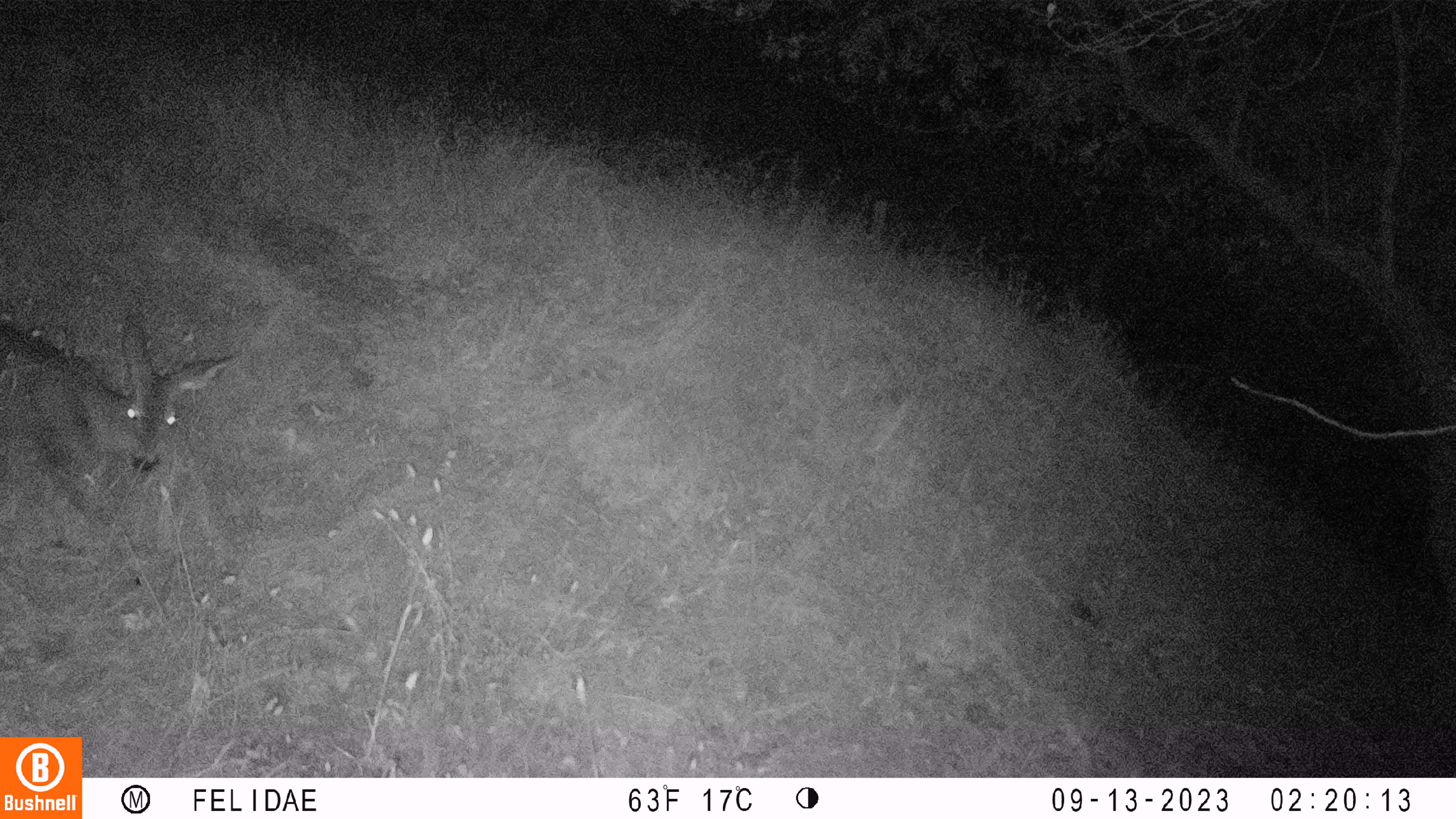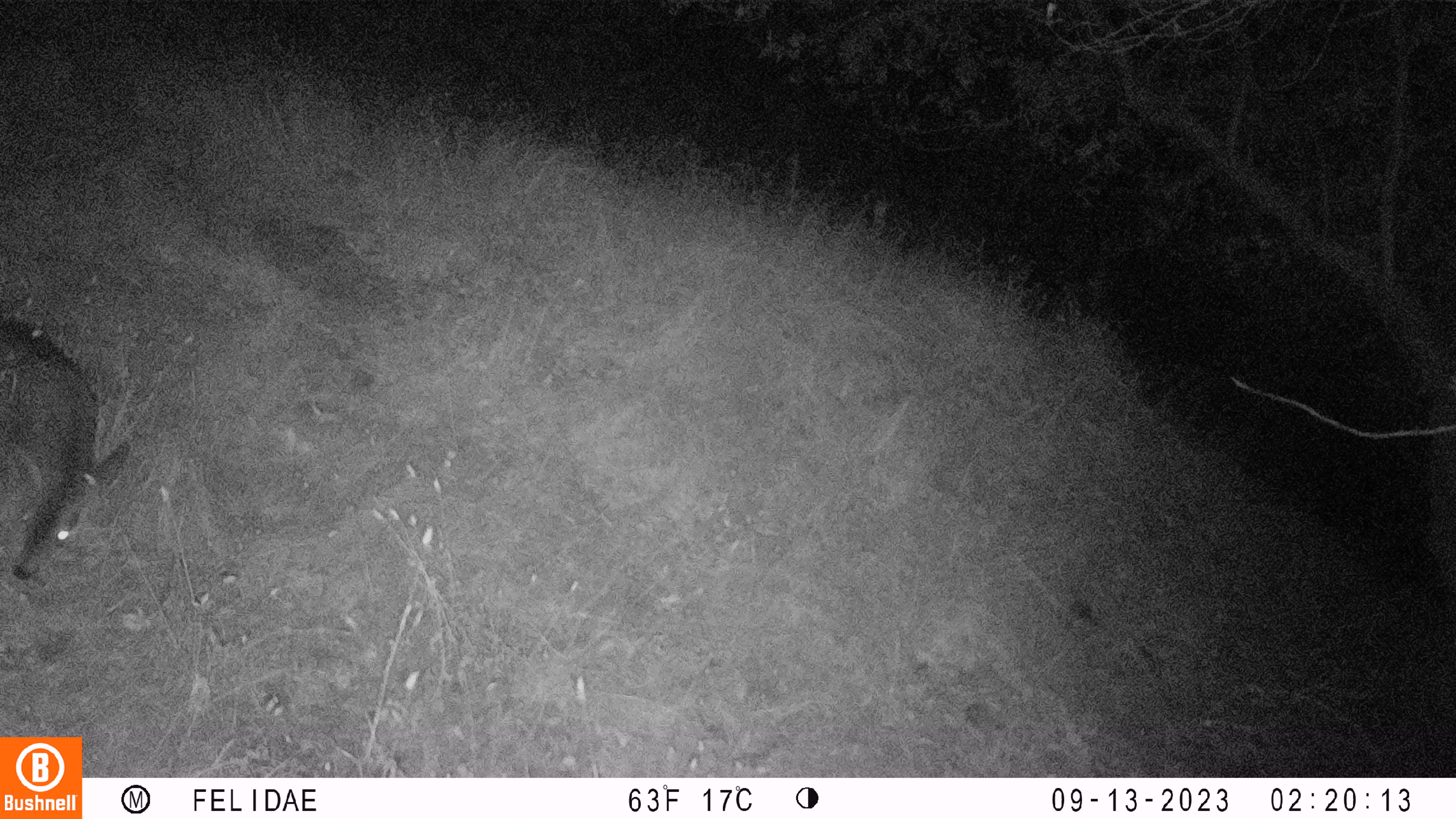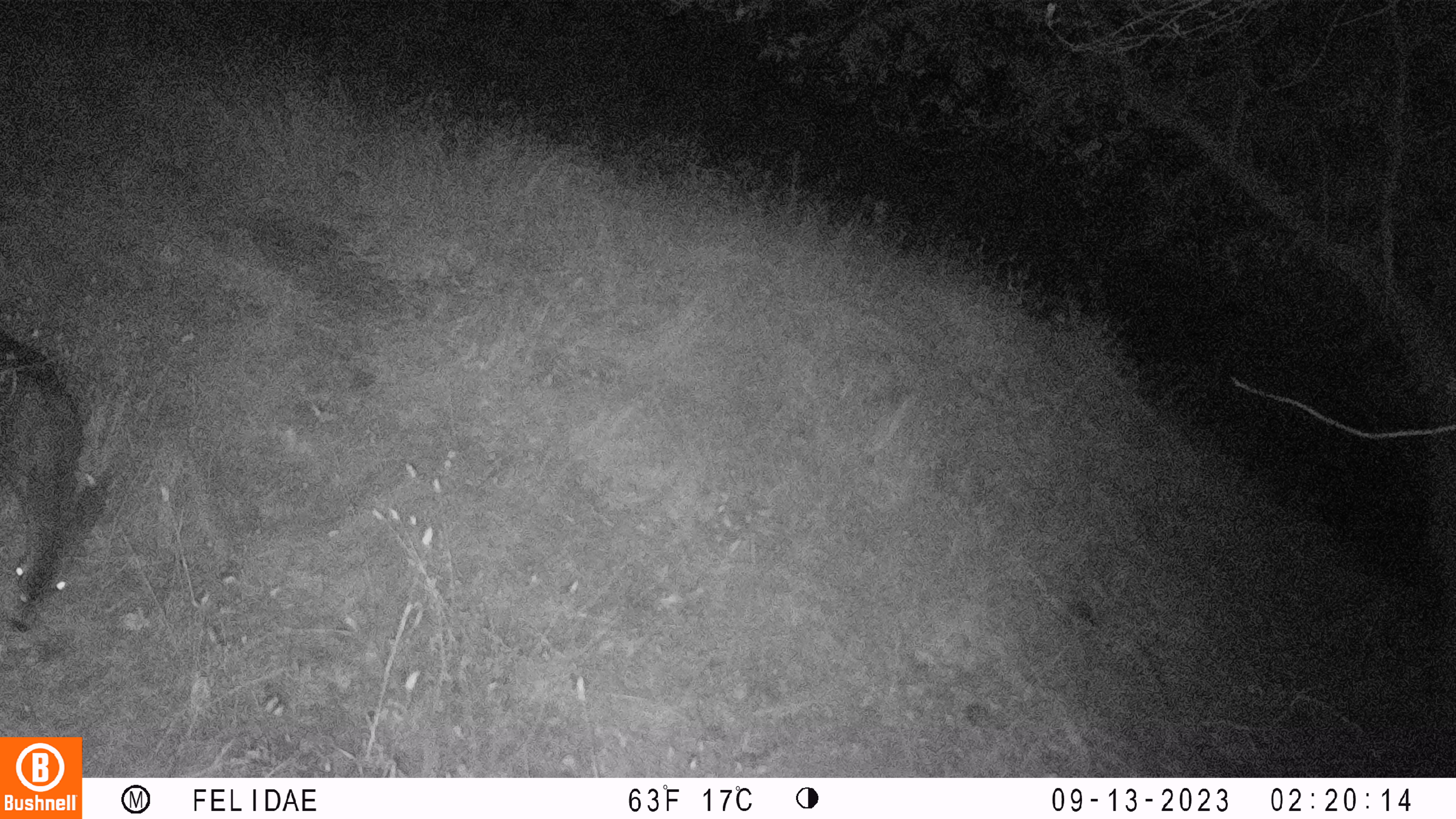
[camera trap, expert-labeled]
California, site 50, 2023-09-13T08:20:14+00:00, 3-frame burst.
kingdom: Animalia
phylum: Chordata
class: Mammalia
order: Artiodactyla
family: Cervidae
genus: Odocoileus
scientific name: Odocoileus hemionus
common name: mule deer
Mule deer (Odocoileus hemionus).